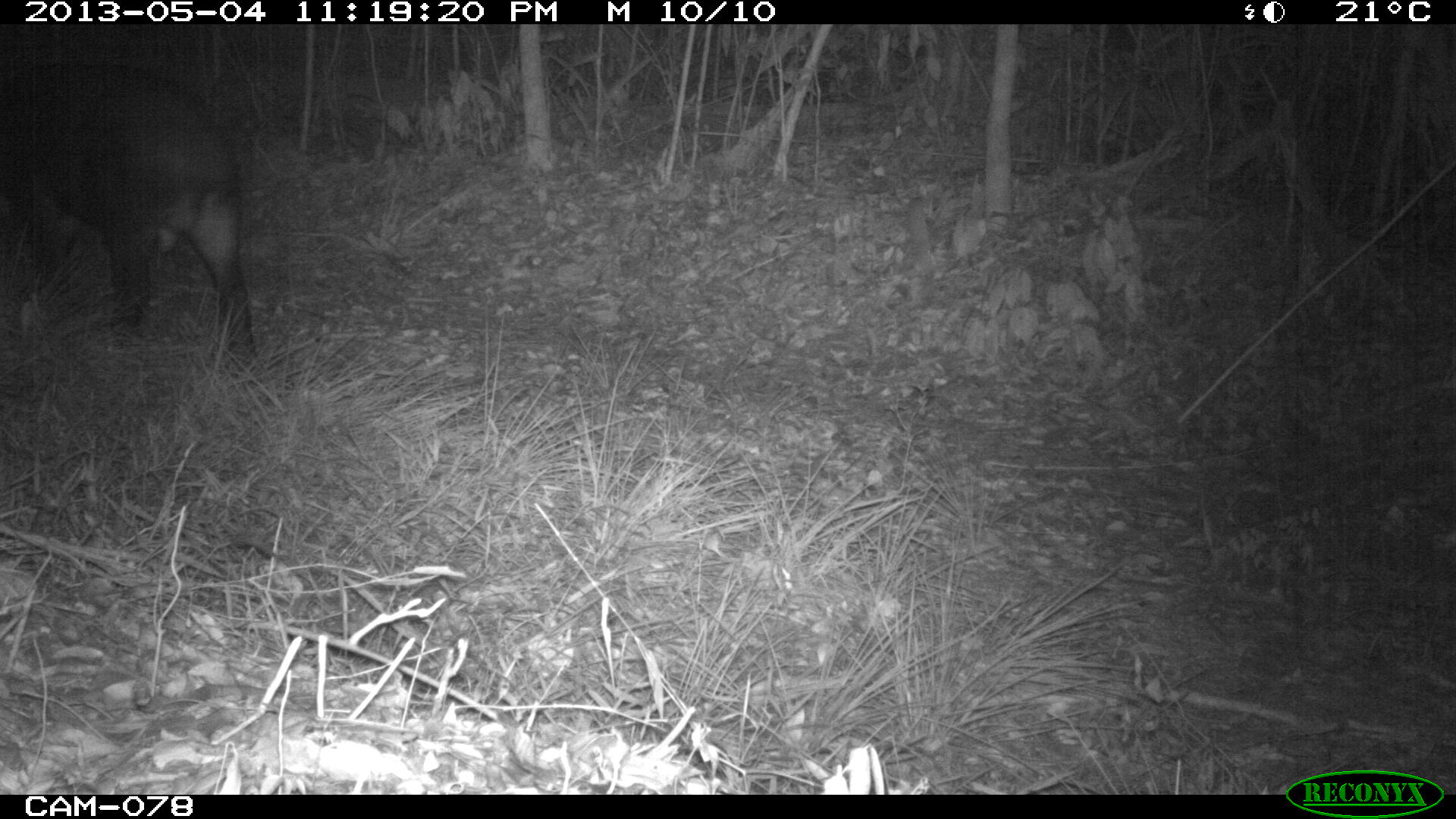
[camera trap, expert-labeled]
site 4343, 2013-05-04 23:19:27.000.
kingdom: Animalia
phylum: Chordata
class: Mammalia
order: Perissodactyla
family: Tapiridae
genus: Tapirus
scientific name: Tapirus bairdii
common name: baird's tapir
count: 1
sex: male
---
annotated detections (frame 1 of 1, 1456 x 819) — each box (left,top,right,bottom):
tapirus bairdii: (0,60,258,361)